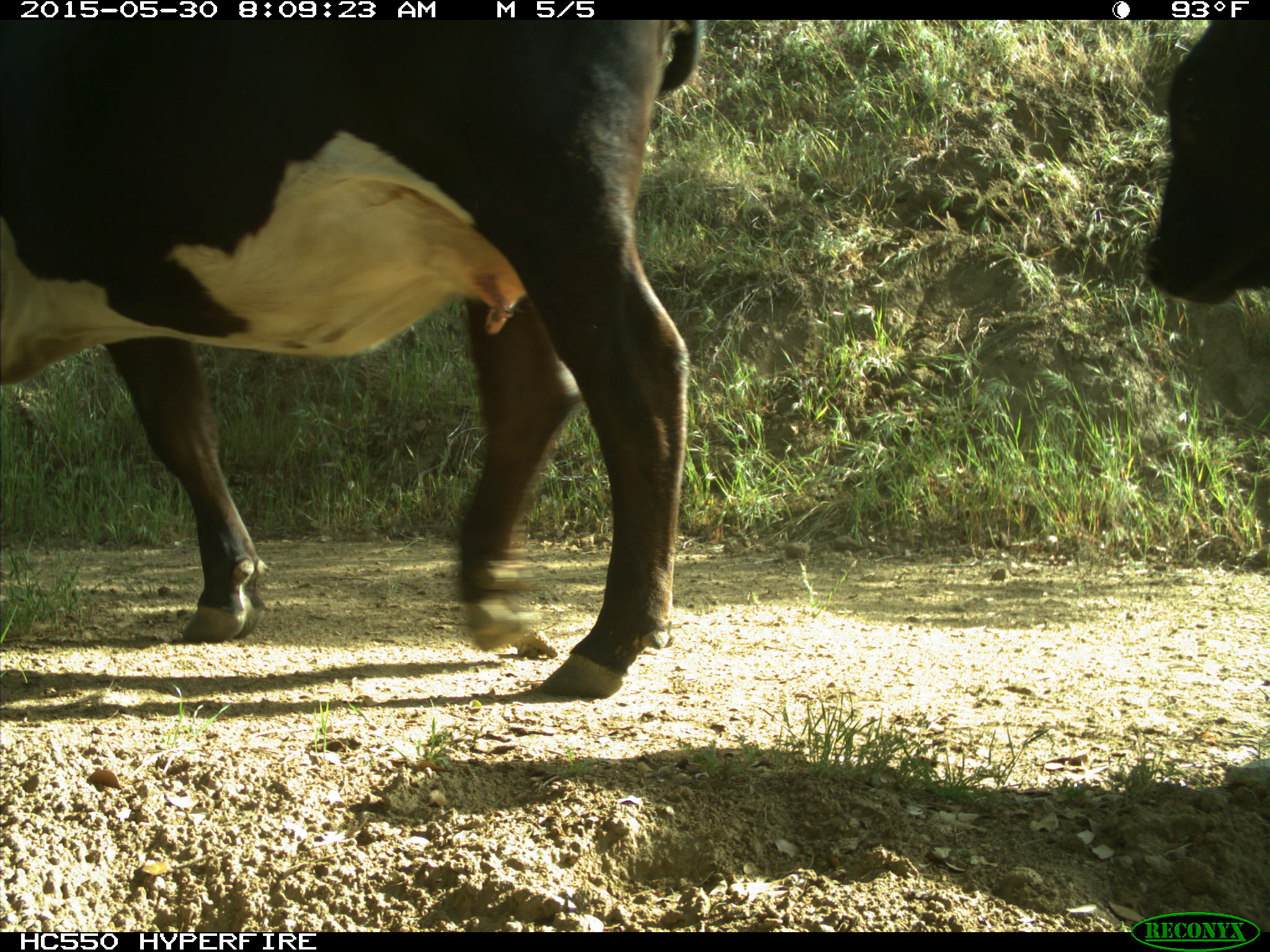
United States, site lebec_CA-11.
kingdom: Animalia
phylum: Chordata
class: Mammalia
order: Artiodactyla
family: Bovidae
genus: Bos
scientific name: Bos taurus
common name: domestic cow